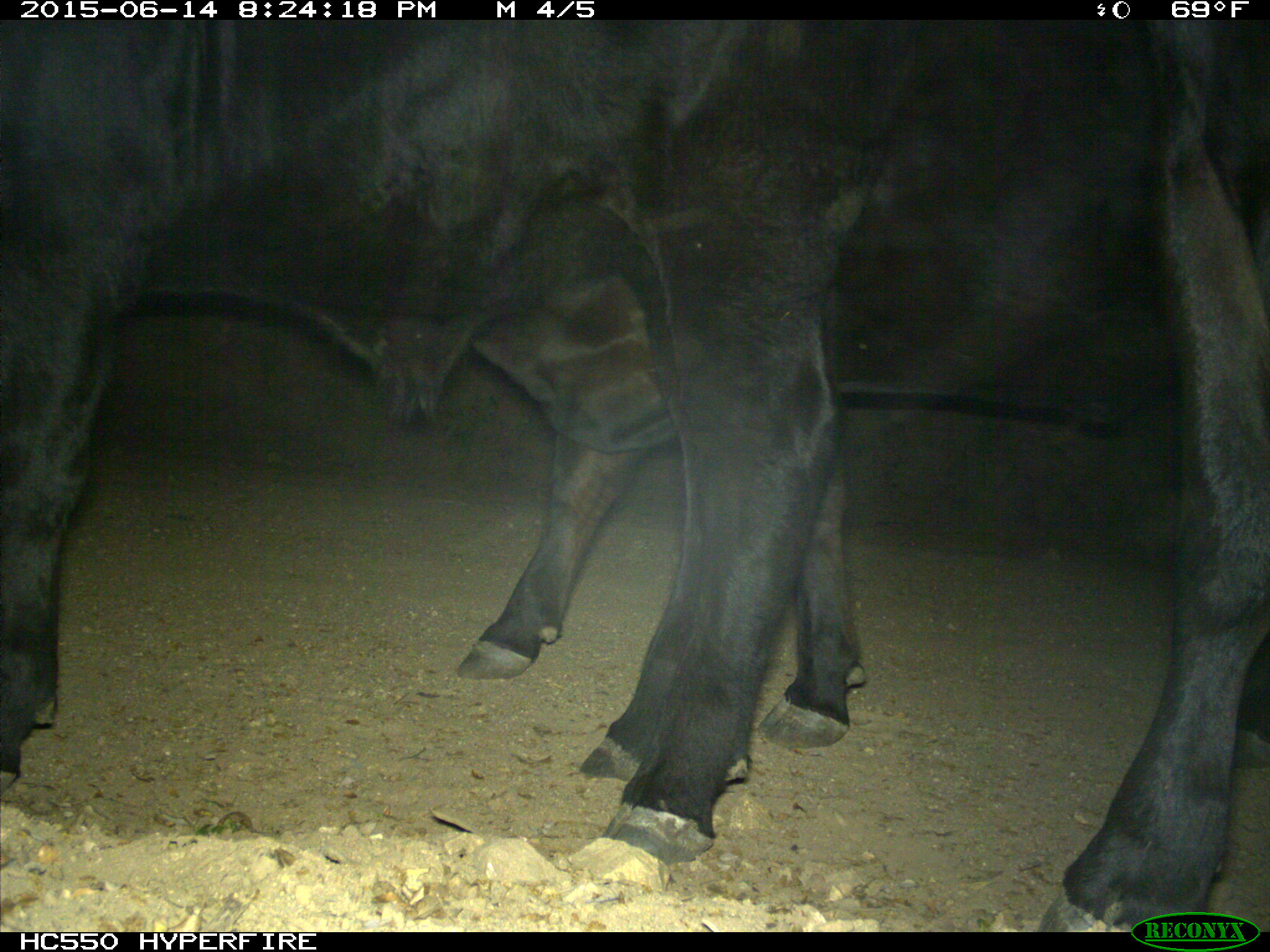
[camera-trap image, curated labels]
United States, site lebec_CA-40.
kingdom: Animalia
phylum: Chordata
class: Mammalia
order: Artiodactyla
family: Bovidae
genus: Bos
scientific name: Bos taurus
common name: domestic cow